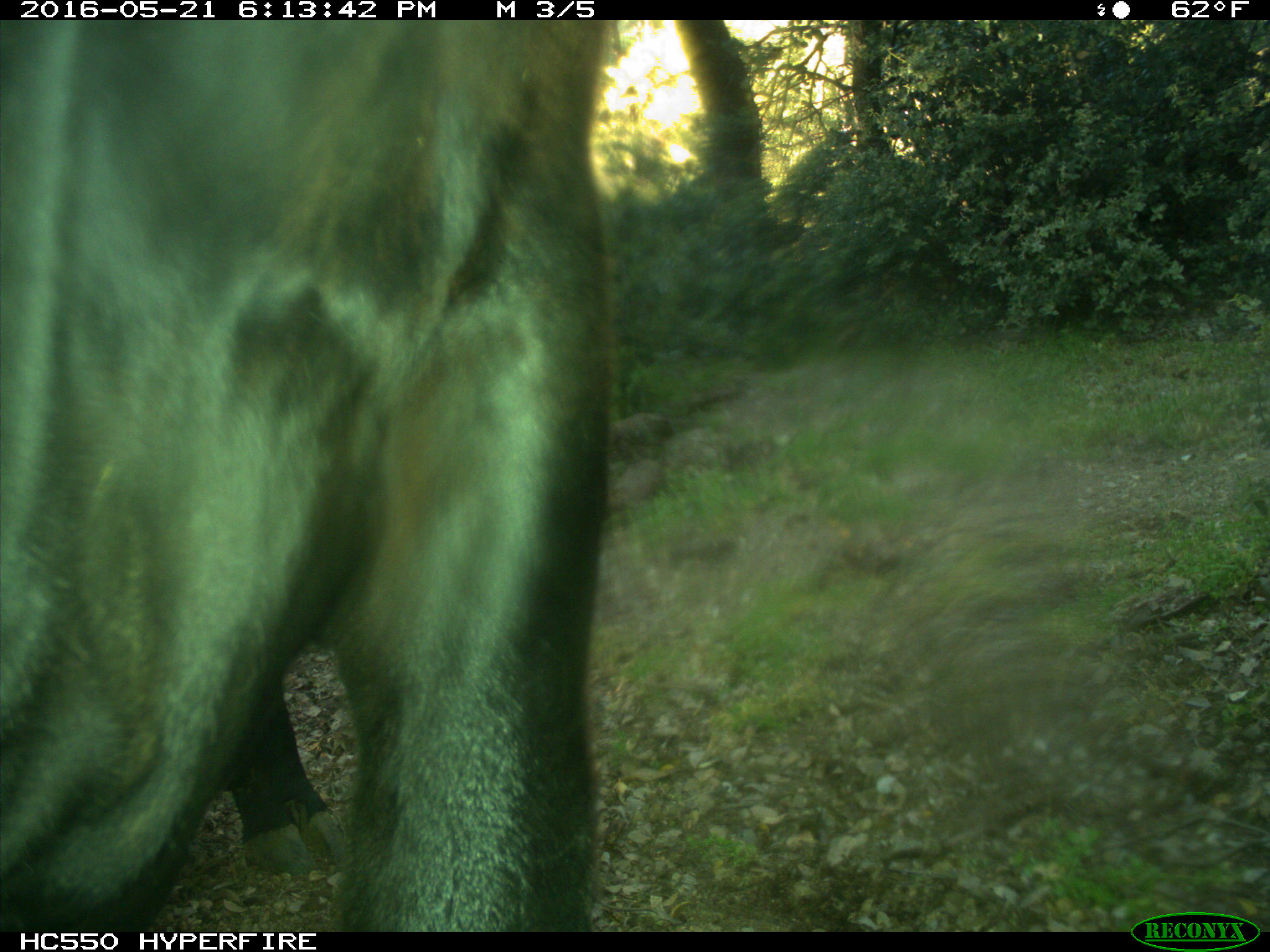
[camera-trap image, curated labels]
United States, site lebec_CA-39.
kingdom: Animalia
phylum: Chordata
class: Mammalia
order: Artiodactyla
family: Bovidae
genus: Bos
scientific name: Bos taurus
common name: domestic cow